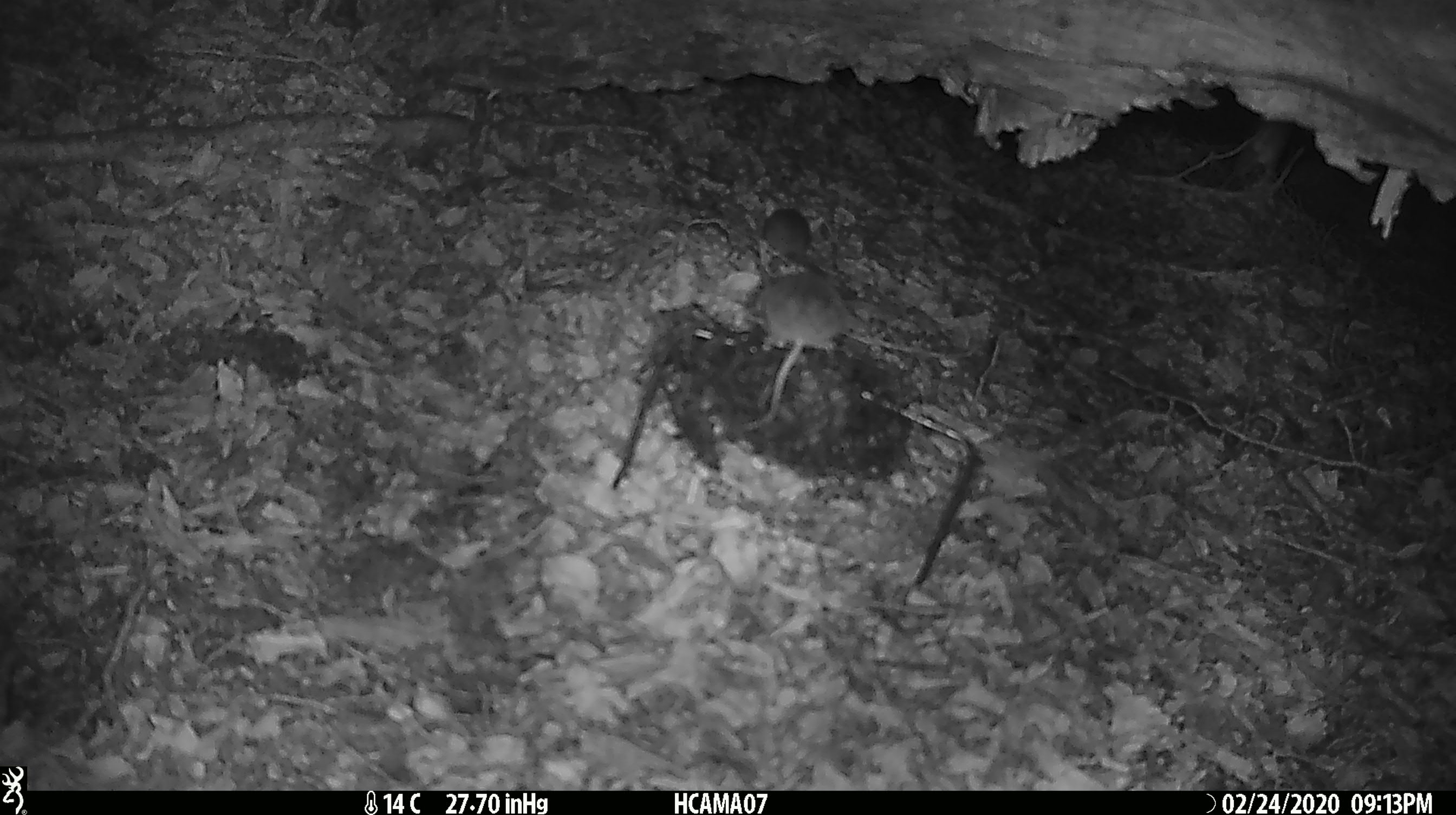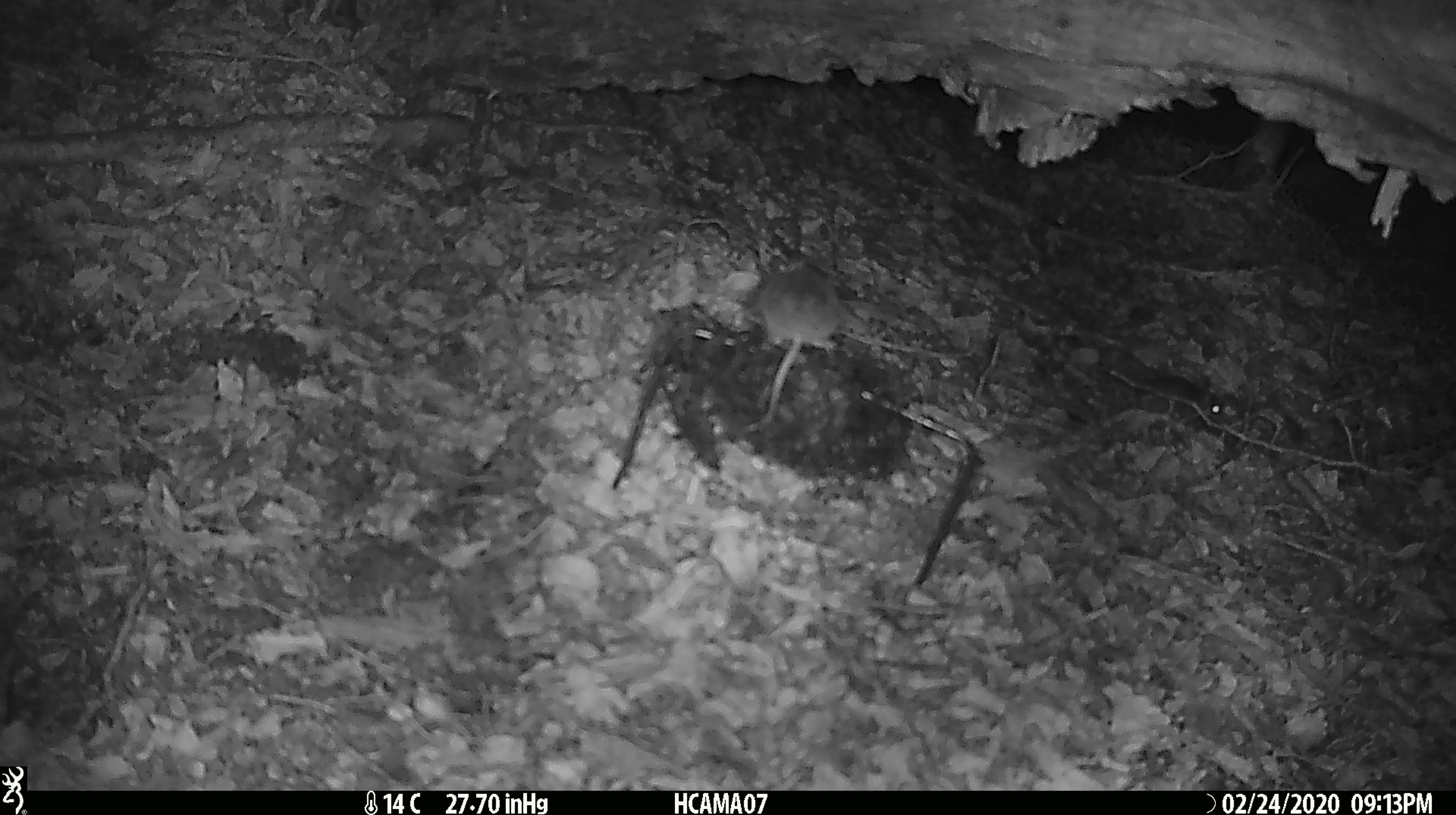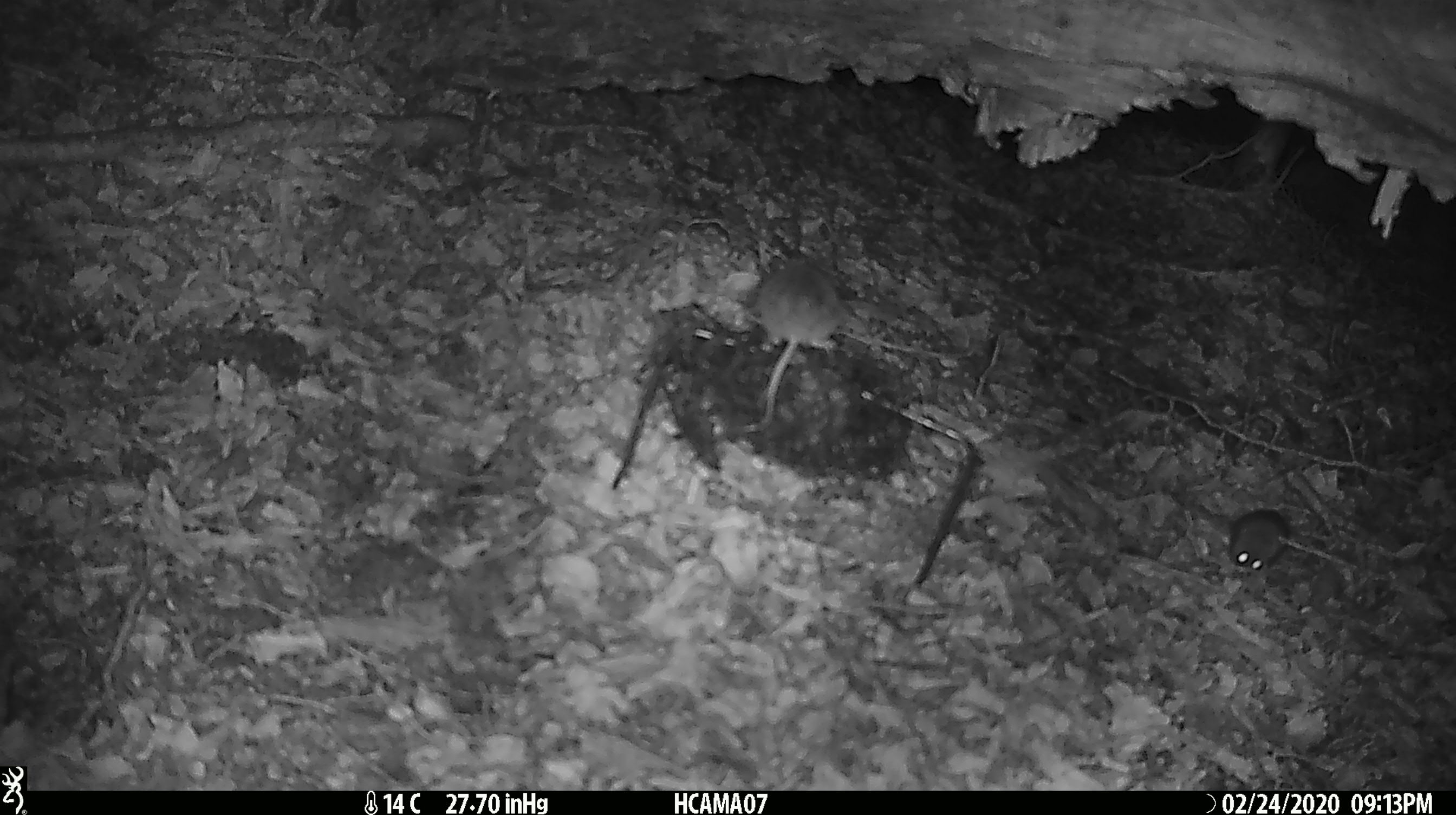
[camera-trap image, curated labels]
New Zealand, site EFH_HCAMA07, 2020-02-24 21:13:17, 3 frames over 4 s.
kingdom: Animalia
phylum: Chordata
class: Mammalia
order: Rodentia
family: Muridae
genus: Mus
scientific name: Mus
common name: mouse